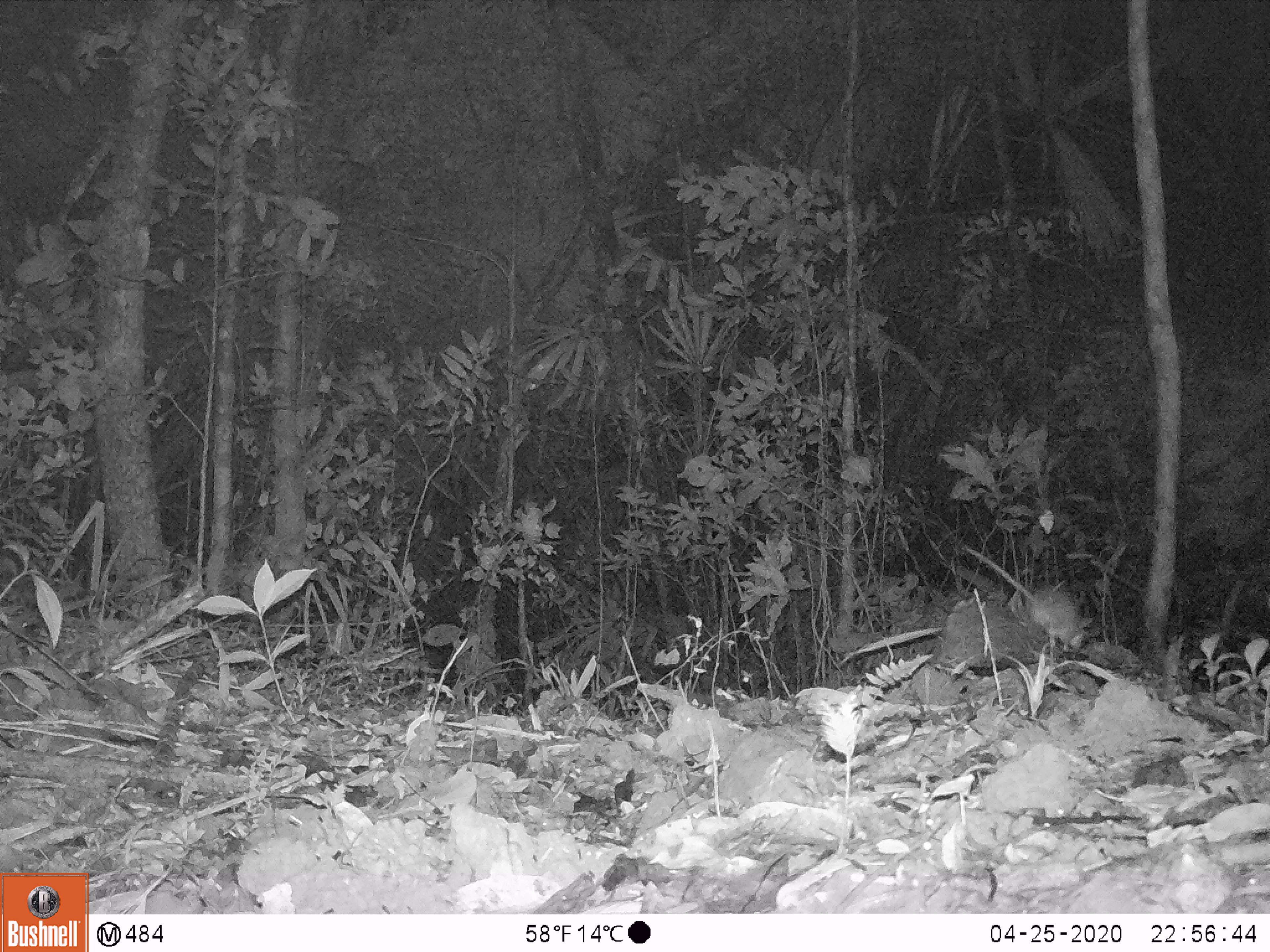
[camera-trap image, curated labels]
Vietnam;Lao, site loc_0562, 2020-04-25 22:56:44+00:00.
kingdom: Animalia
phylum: Chordata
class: Mammalia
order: Rodentia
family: Muridae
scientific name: Muridae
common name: old-world mice and rats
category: unidentified murid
Unidentified murid (old-world mice and rats) (Muridae). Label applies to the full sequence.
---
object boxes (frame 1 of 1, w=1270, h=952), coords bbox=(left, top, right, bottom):
unidentified murid: bbox=(964, 545, 1083, 651)